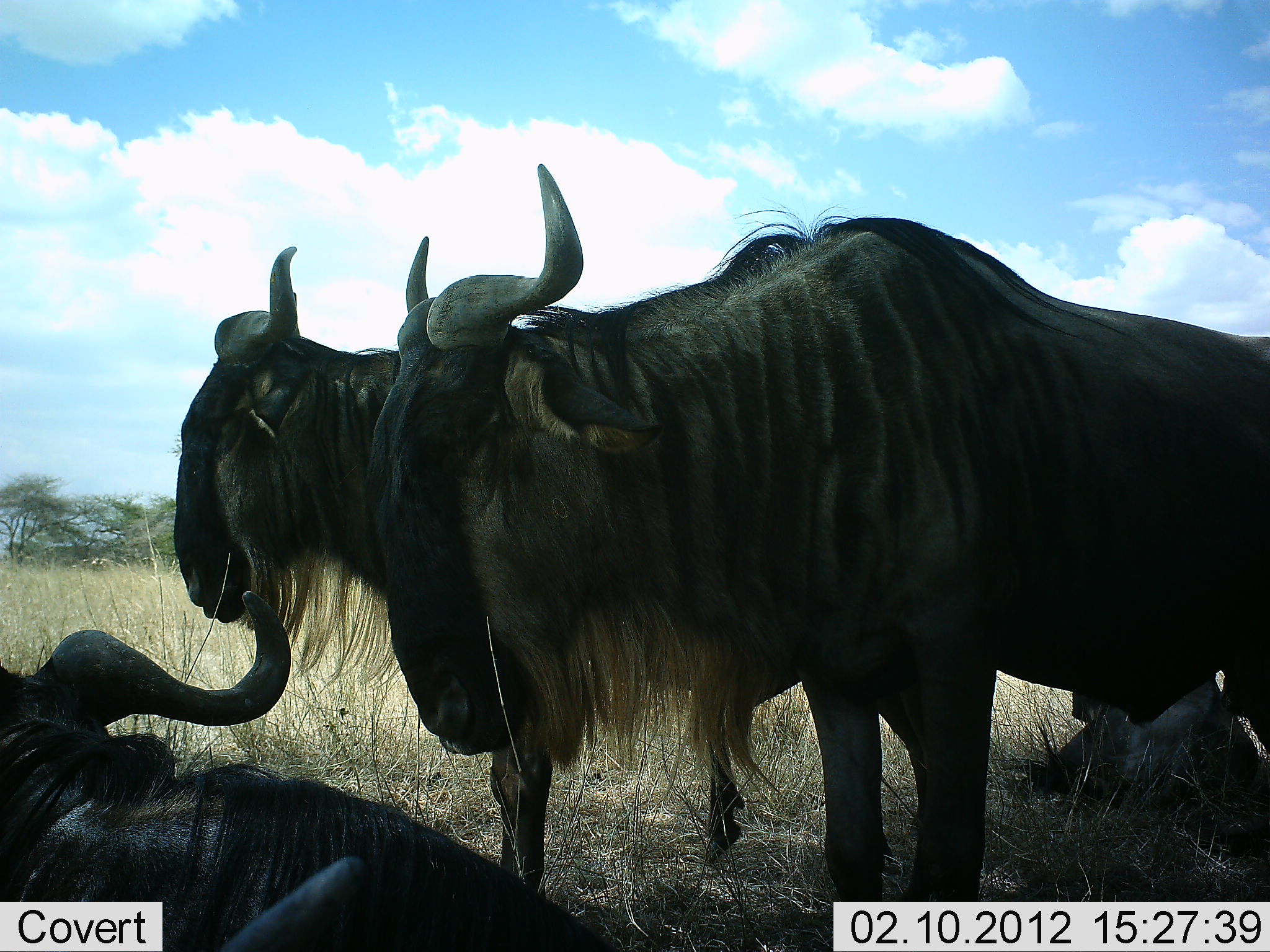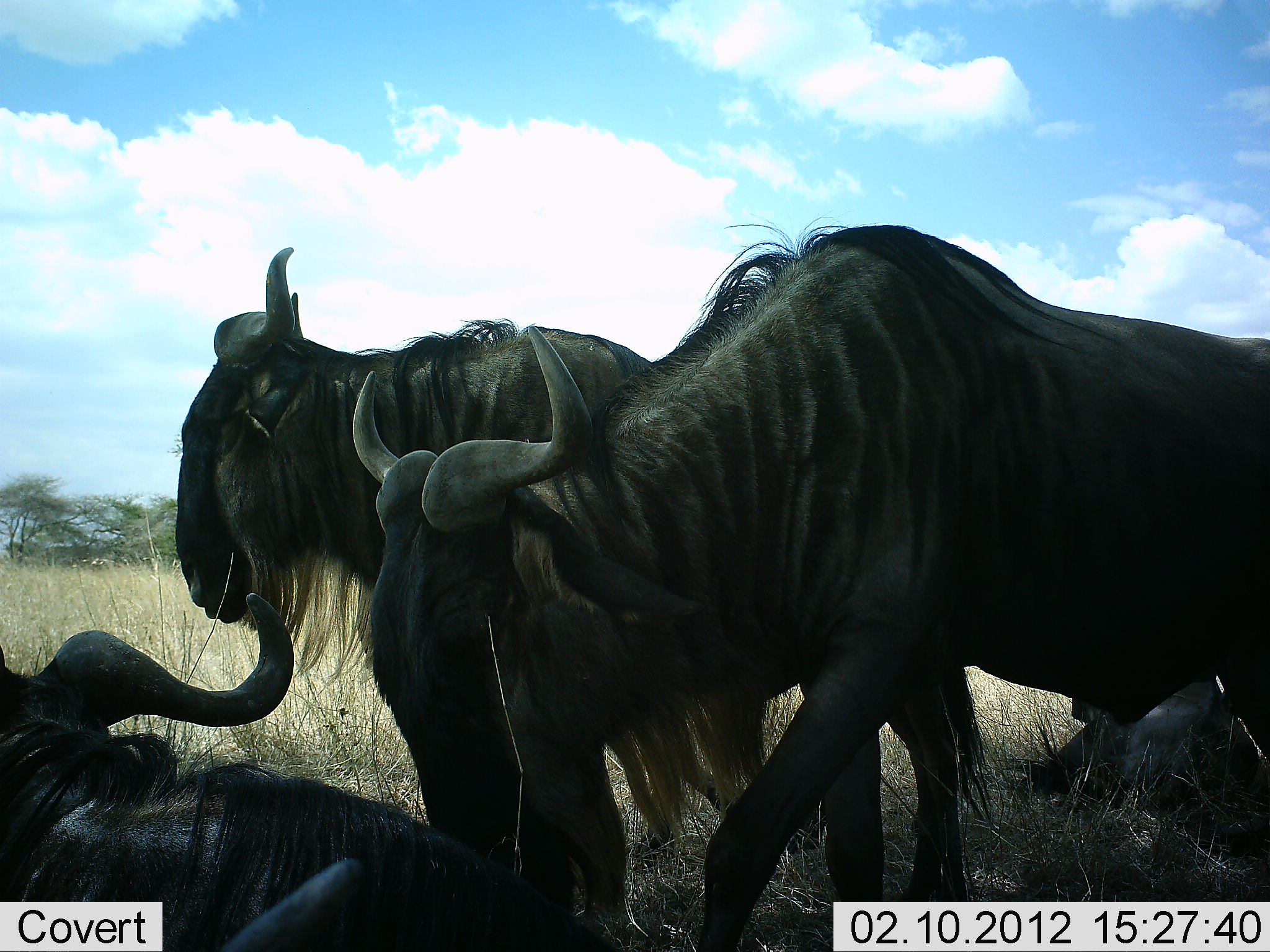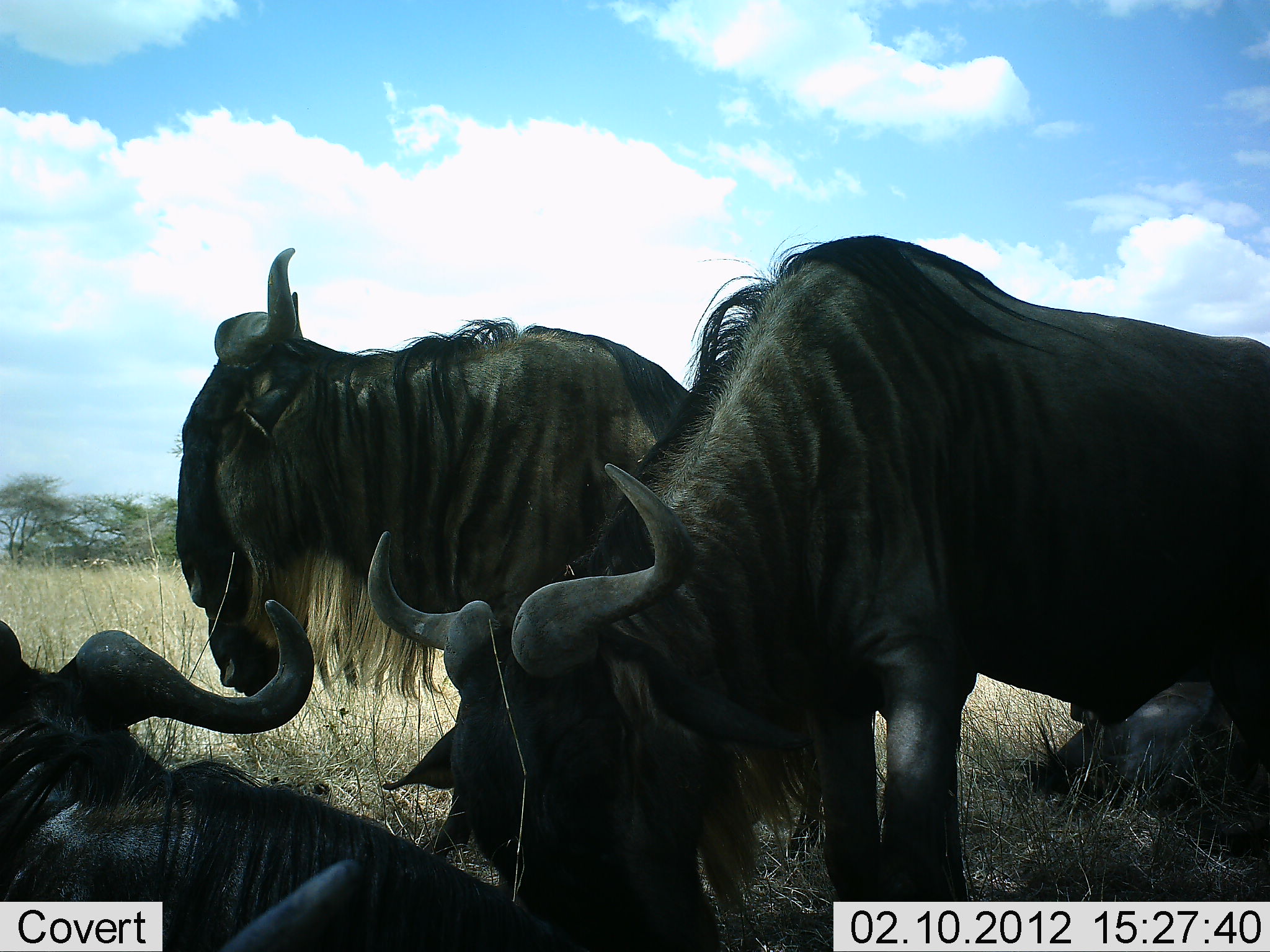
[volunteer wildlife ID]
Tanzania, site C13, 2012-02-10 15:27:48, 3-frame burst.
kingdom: Animalia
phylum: Chordata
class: Mammalia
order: Artiodactyla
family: Bovidae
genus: Connochaetes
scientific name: Connochaetes taurinus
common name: blue wildebeest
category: wildebeest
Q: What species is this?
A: Wildebeest (blue wildebeest) (Connochaetes taurinus).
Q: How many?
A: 4.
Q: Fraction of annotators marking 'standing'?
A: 80%.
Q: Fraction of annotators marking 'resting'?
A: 88%.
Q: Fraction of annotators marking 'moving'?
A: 12%.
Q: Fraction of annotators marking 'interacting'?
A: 16%.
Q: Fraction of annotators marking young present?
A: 0%.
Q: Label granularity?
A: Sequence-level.